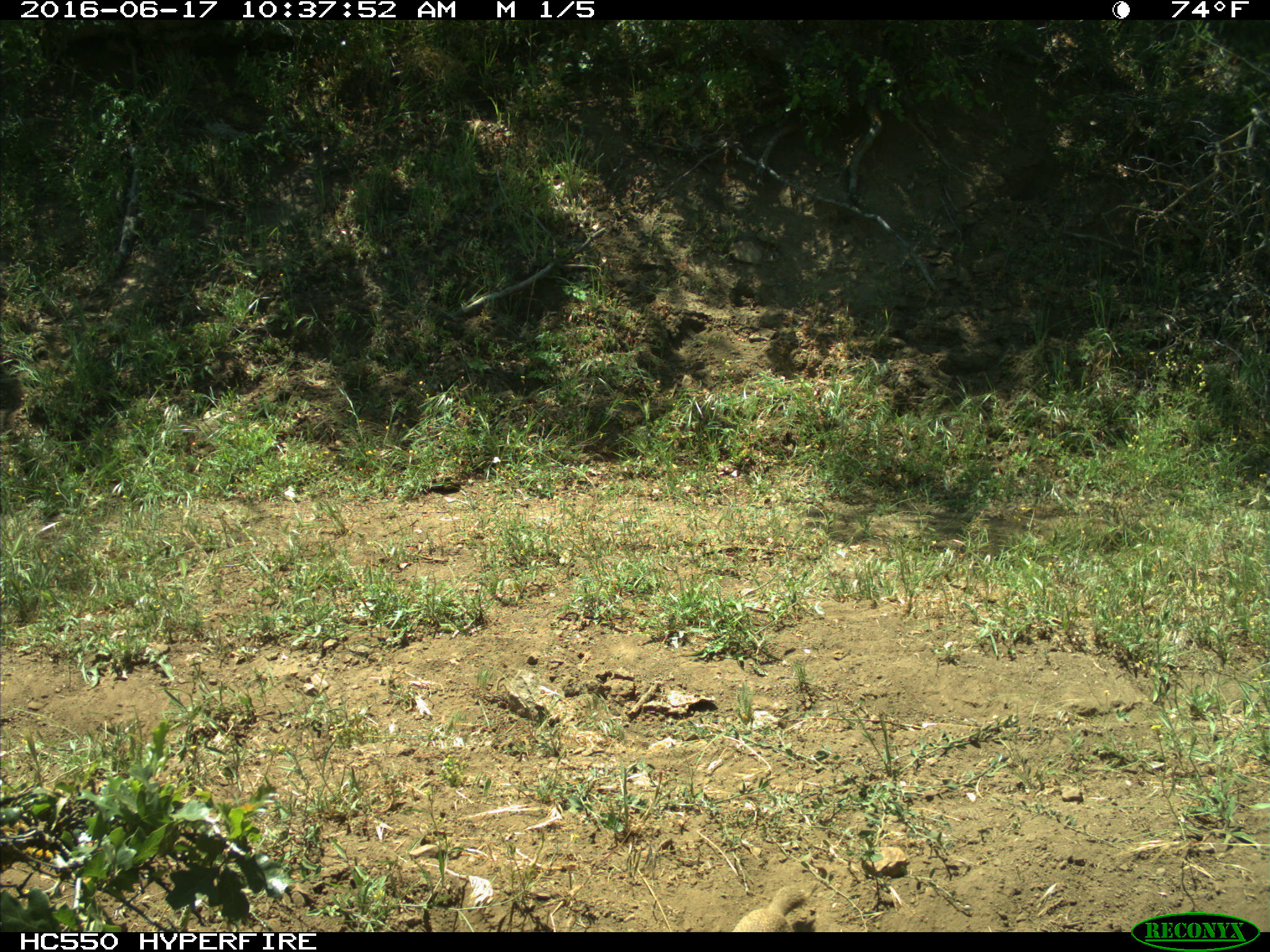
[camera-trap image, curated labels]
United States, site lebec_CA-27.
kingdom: Animalia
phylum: Chordata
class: Mammalia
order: Rodentia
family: Sciuridae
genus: Otospermophilus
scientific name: Otospermophilus beecheyi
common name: california ground squirrel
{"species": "Otospermophilus beecheyi (california ground squirrel)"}